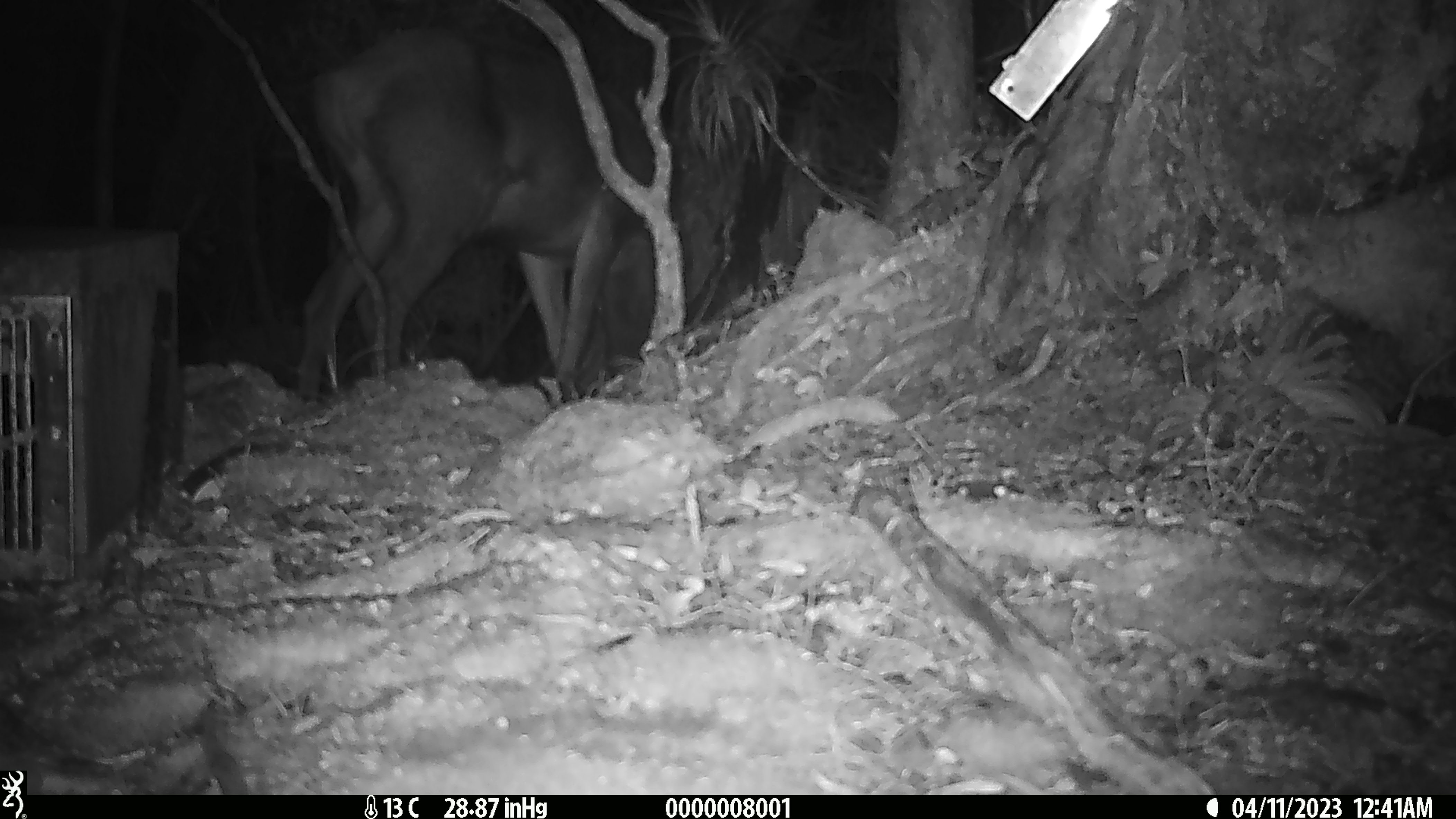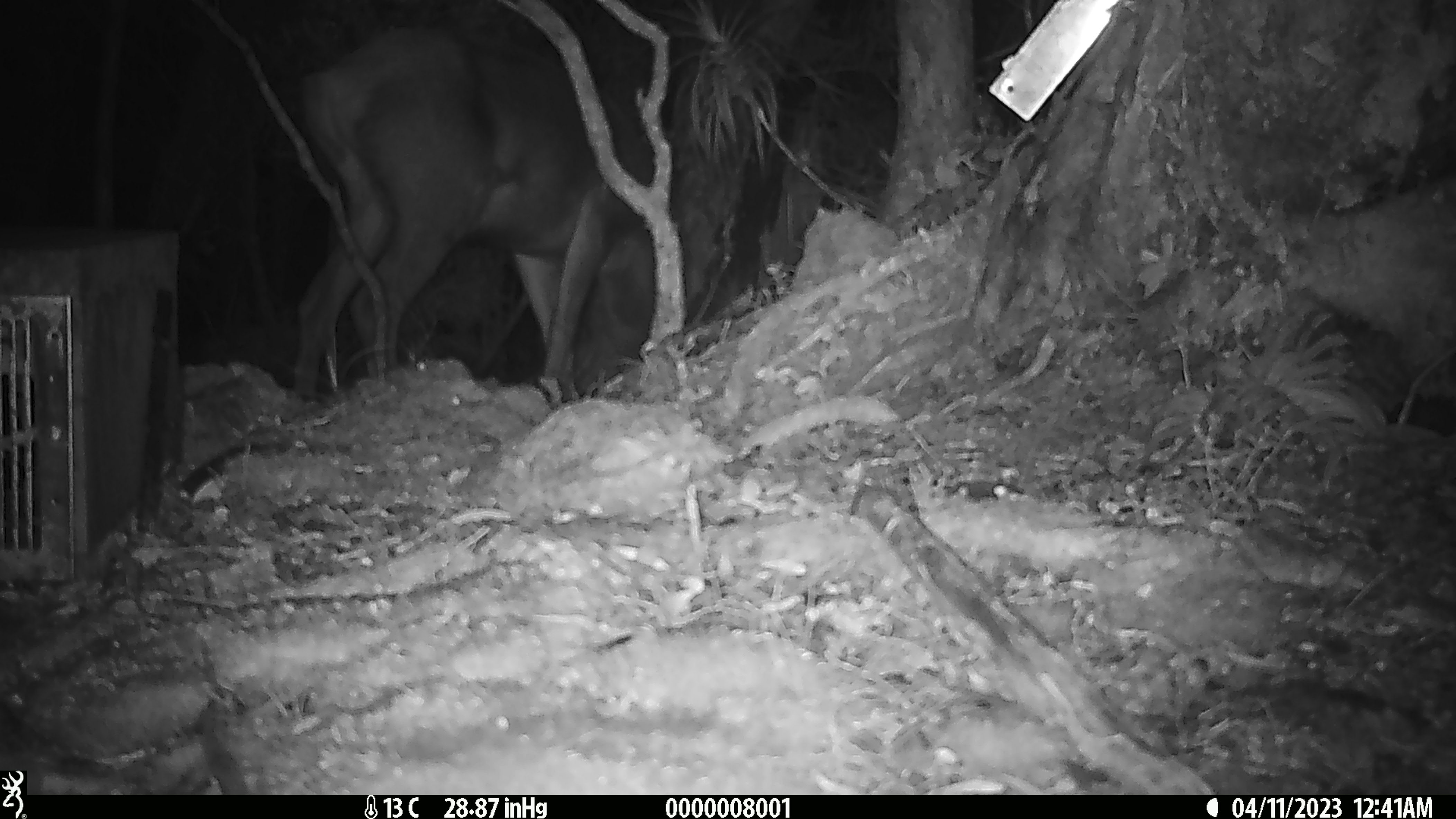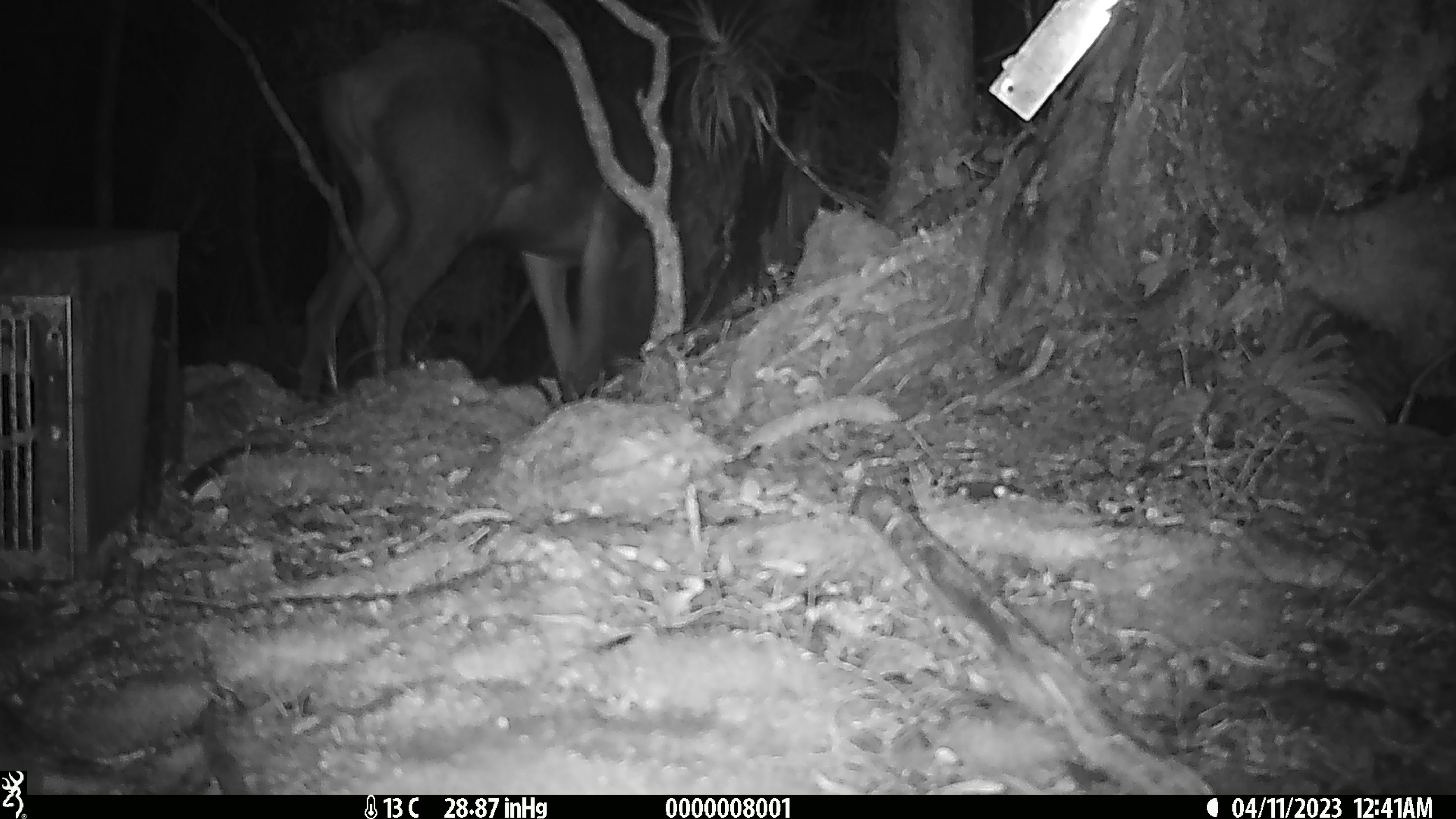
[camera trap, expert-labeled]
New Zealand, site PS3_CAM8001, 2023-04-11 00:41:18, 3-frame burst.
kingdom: Animalia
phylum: Chordata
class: Mammalia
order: Artiodactyla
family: Cervidae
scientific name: Cervidae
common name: deer